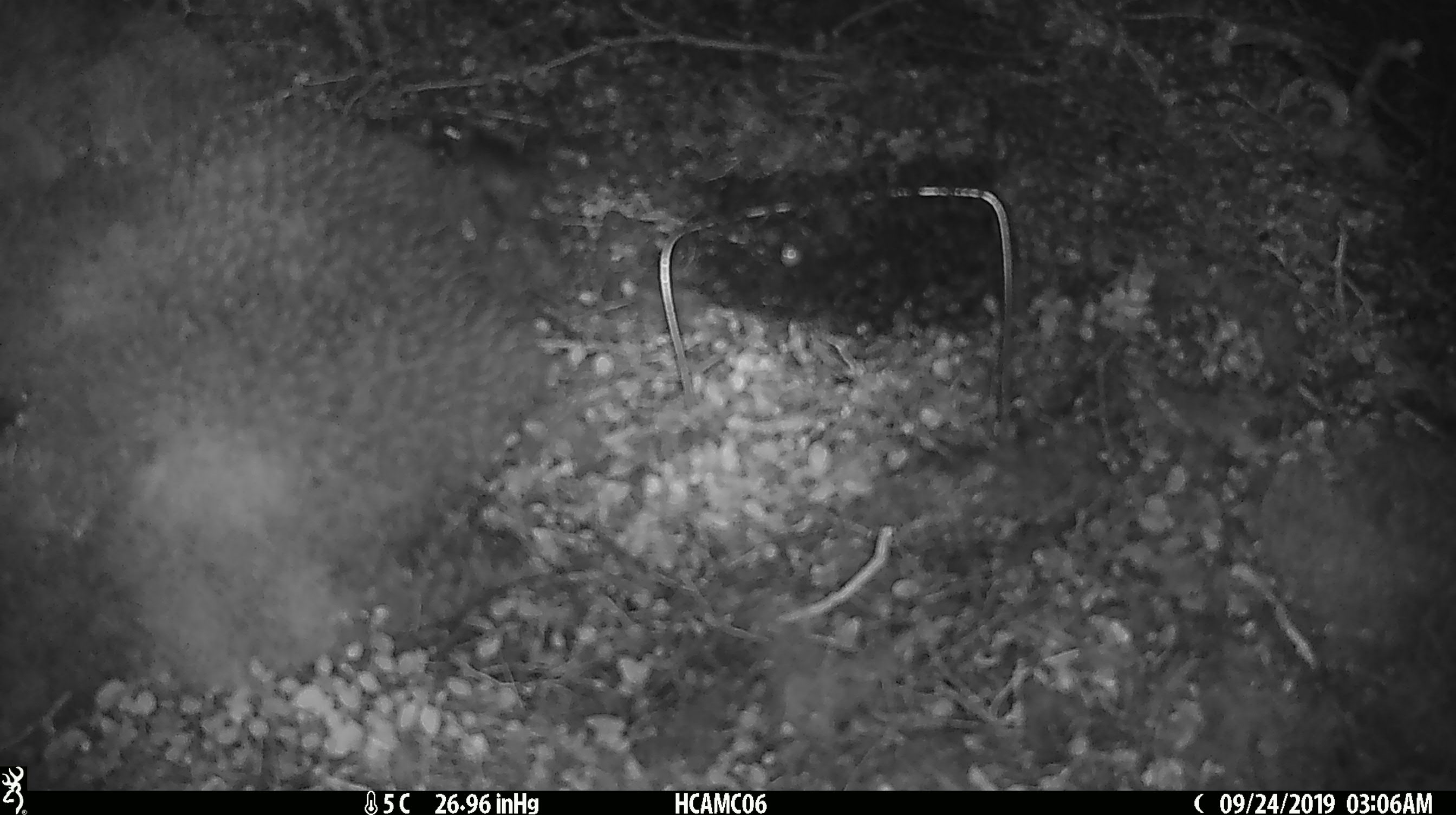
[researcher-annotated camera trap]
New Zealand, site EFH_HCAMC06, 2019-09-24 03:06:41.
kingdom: Animalia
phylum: Chordata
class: Mammalia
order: Rodentia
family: Muridae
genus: Mus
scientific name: Mus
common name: mouse